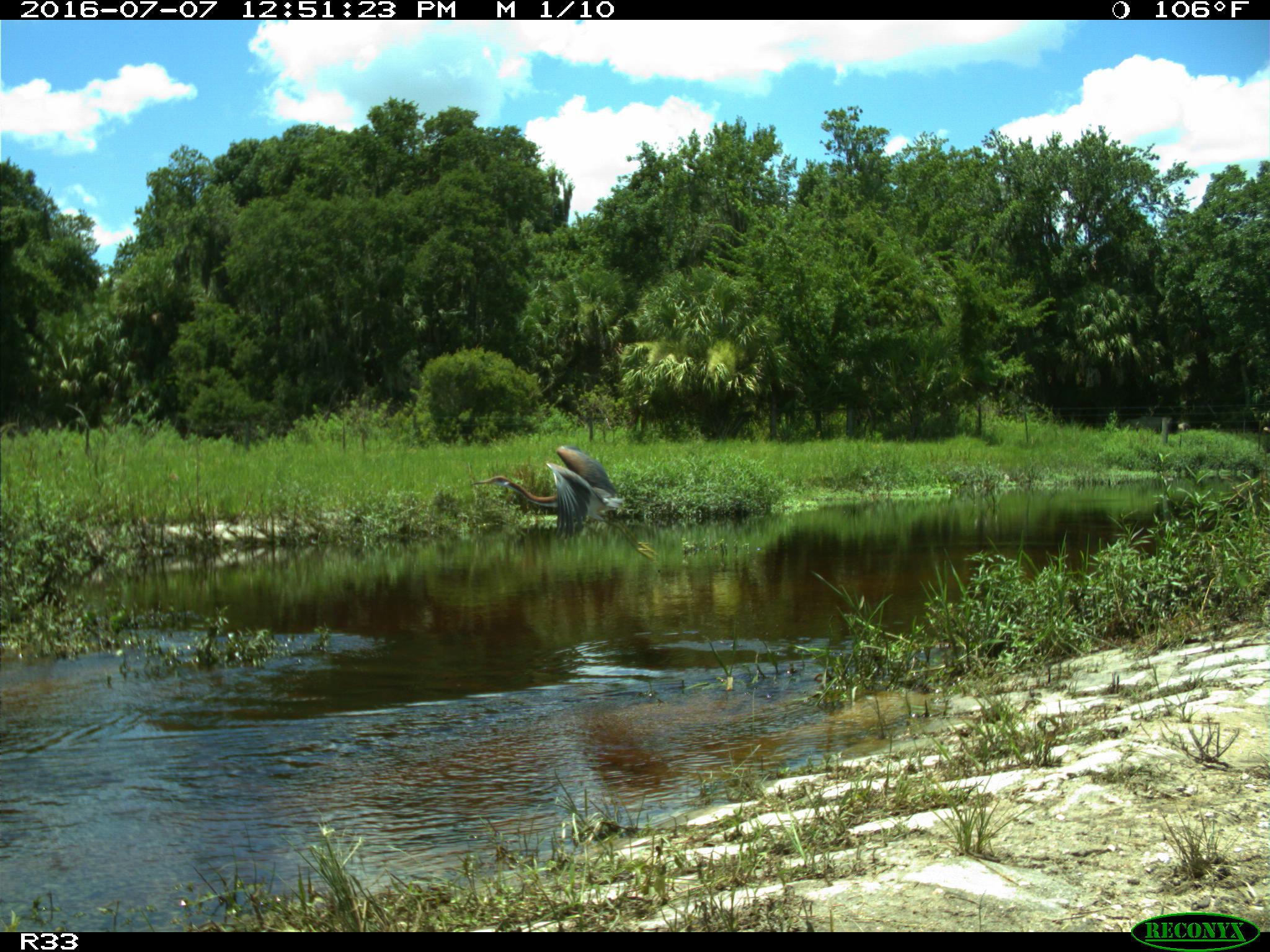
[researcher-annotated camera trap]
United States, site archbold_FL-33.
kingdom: Animalia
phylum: Chordata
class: Aves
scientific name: Aves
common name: birds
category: unidentified bird